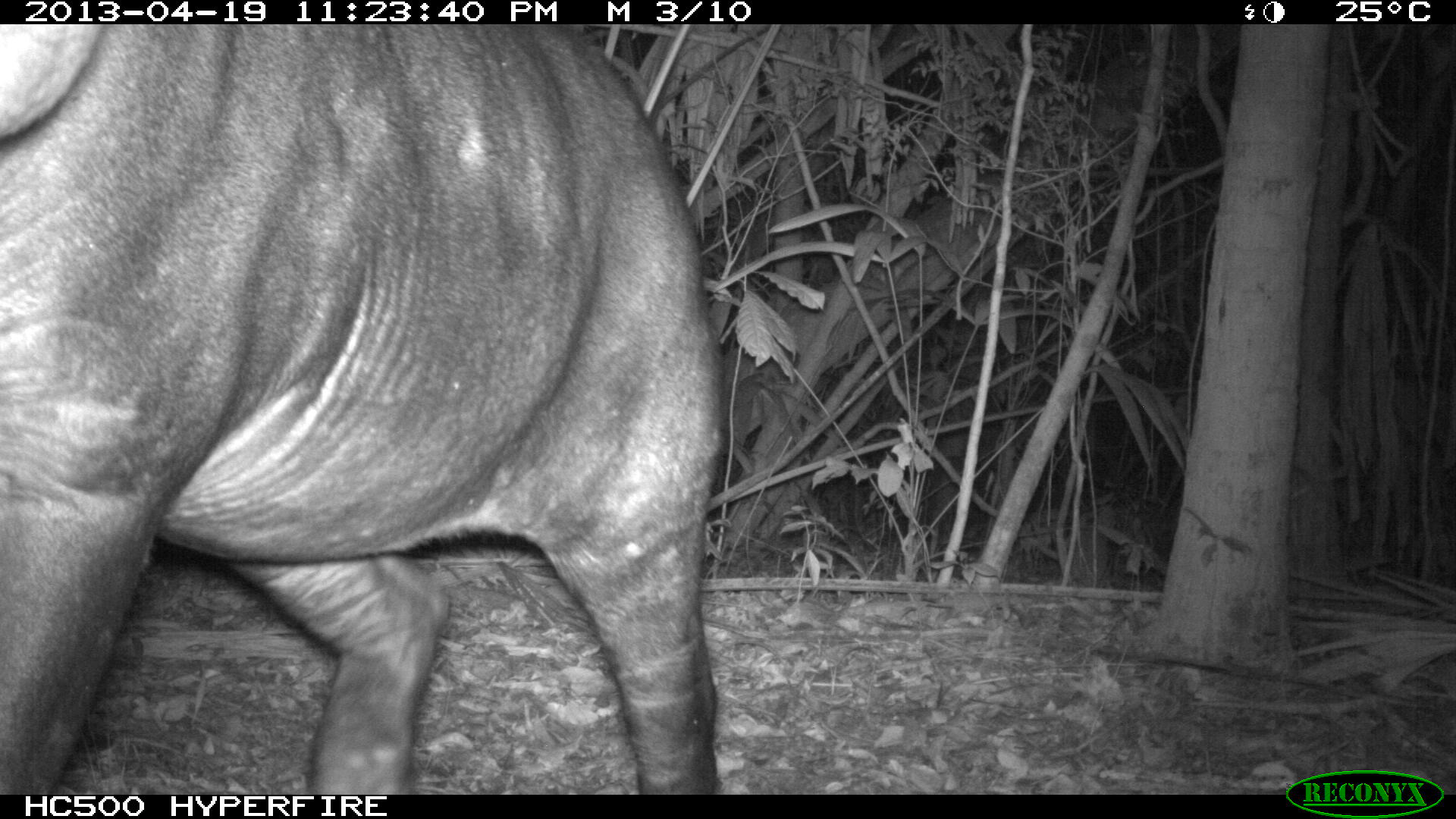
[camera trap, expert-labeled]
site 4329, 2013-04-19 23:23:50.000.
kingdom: Animalia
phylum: Chordata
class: Mammalia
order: Perissodactyla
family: Tapiridae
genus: Tapirus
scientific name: Tapirus bairdii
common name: baird's tapir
Tapirus bairdii (baird's tapir), count 1.